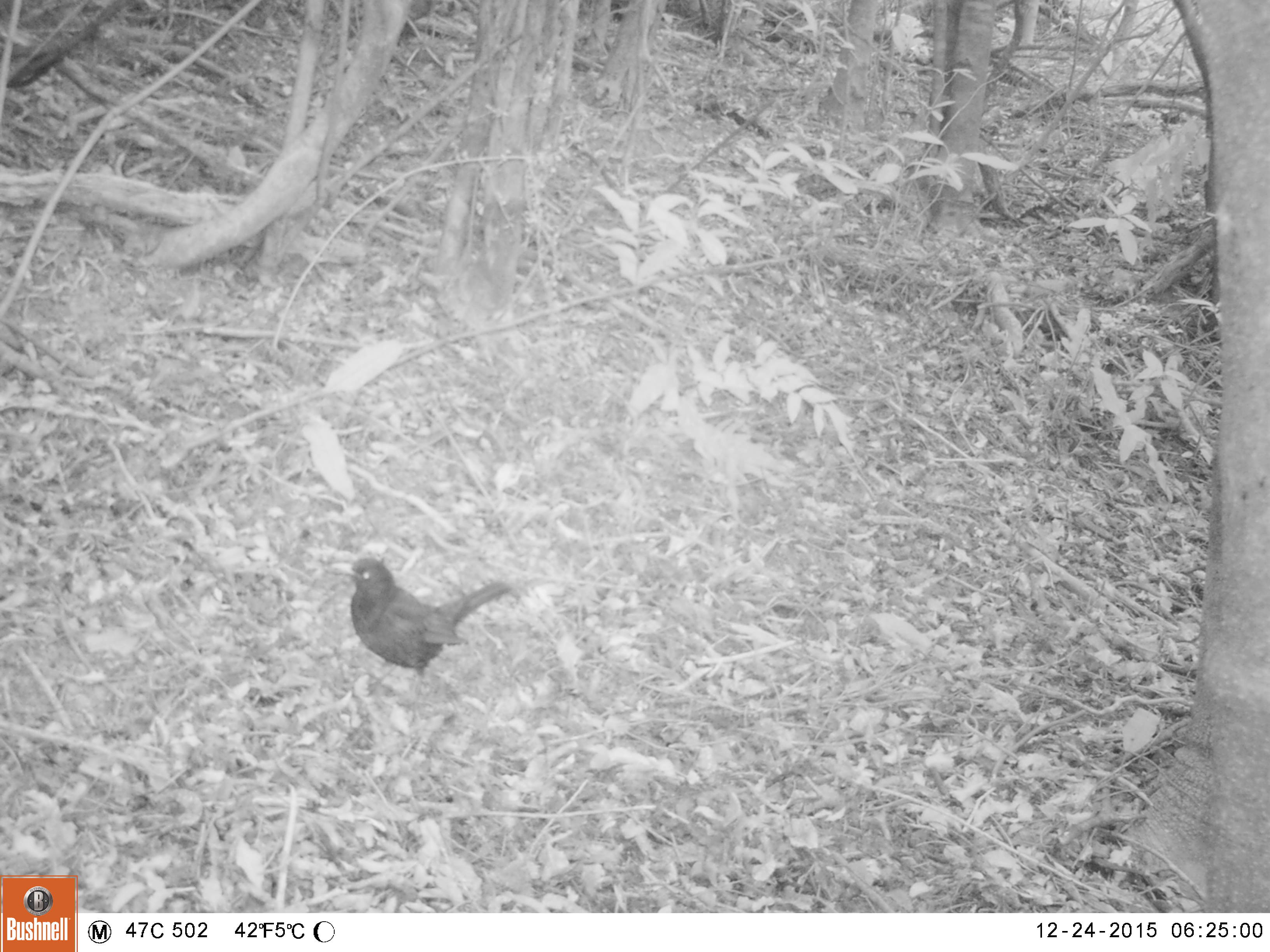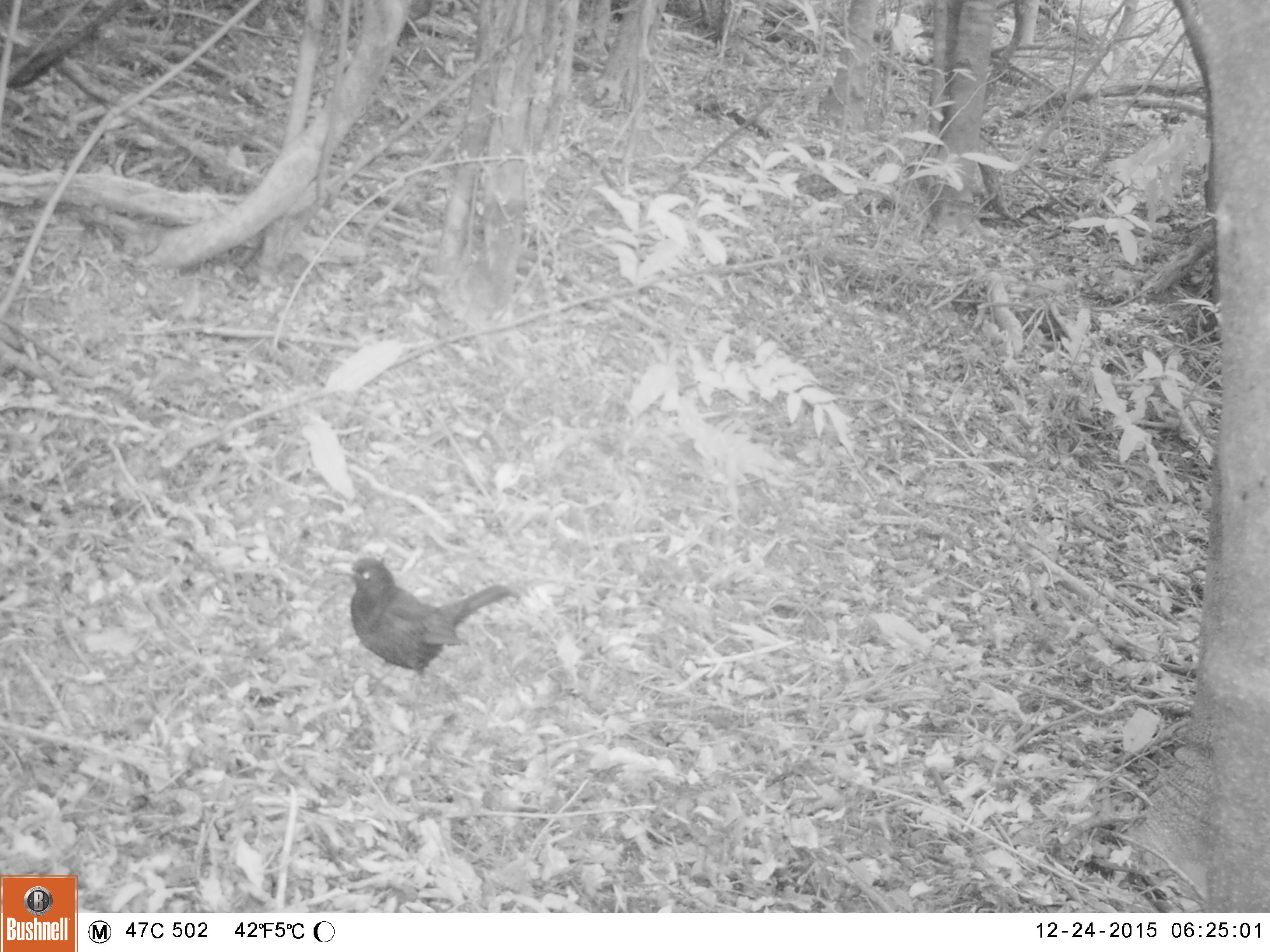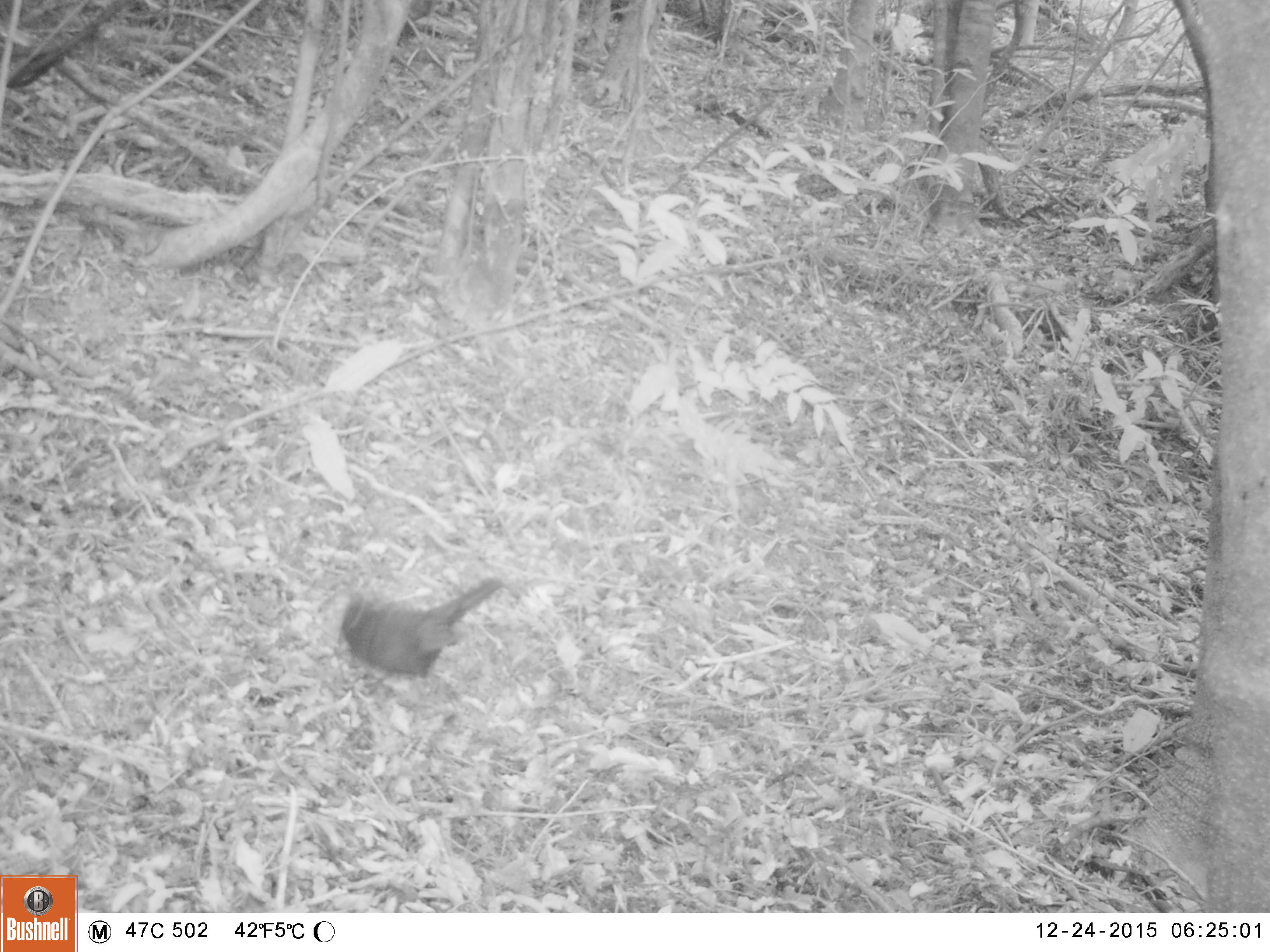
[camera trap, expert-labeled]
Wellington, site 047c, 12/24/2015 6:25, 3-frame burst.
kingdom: Animalia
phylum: Chordata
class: Aves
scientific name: Aves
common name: bird